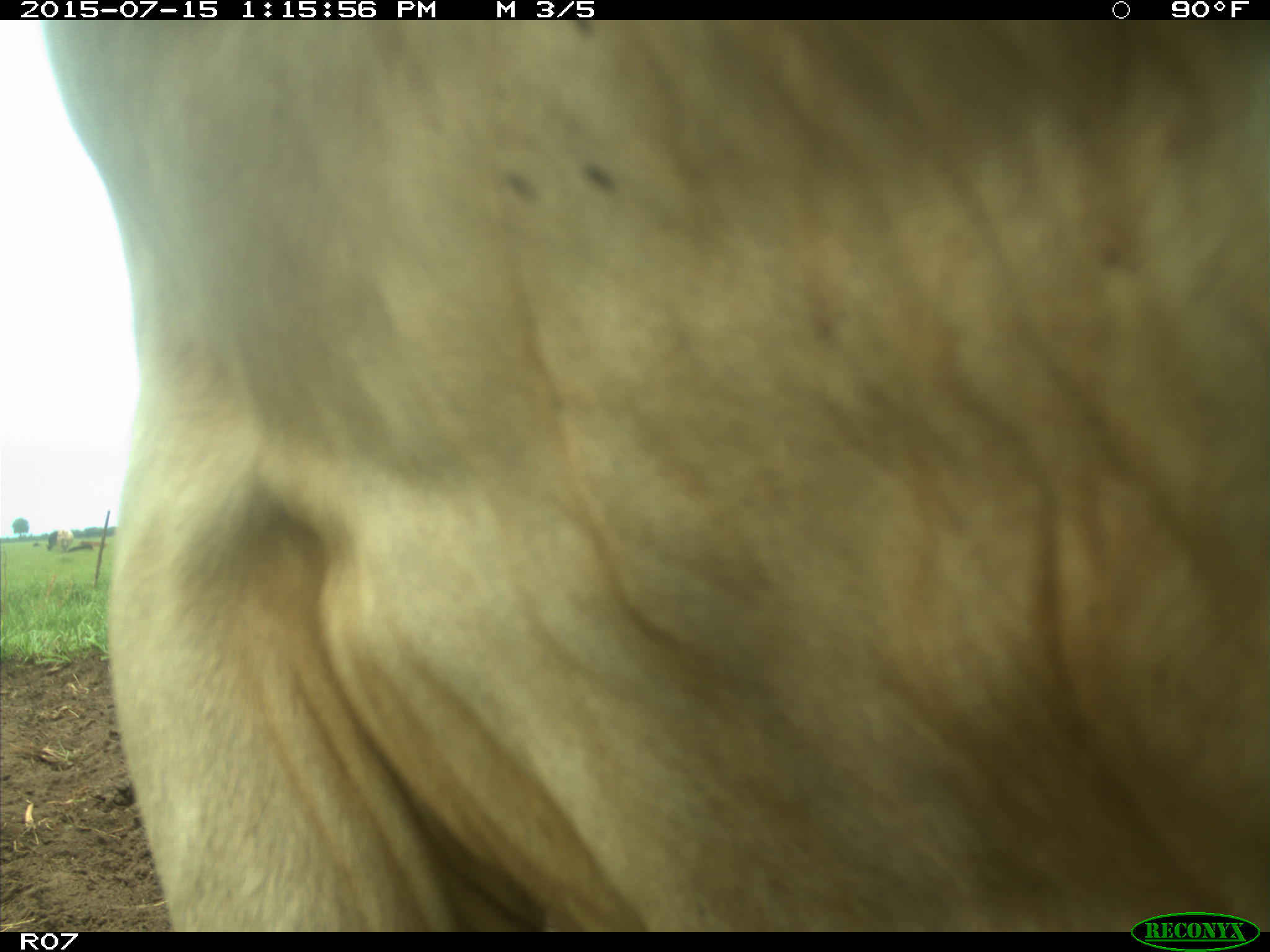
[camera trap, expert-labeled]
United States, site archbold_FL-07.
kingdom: Animalia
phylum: Chordata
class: Mammalia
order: Artiodactyla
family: Bovidae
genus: Bos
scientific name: Bos taurus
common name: domestic cow